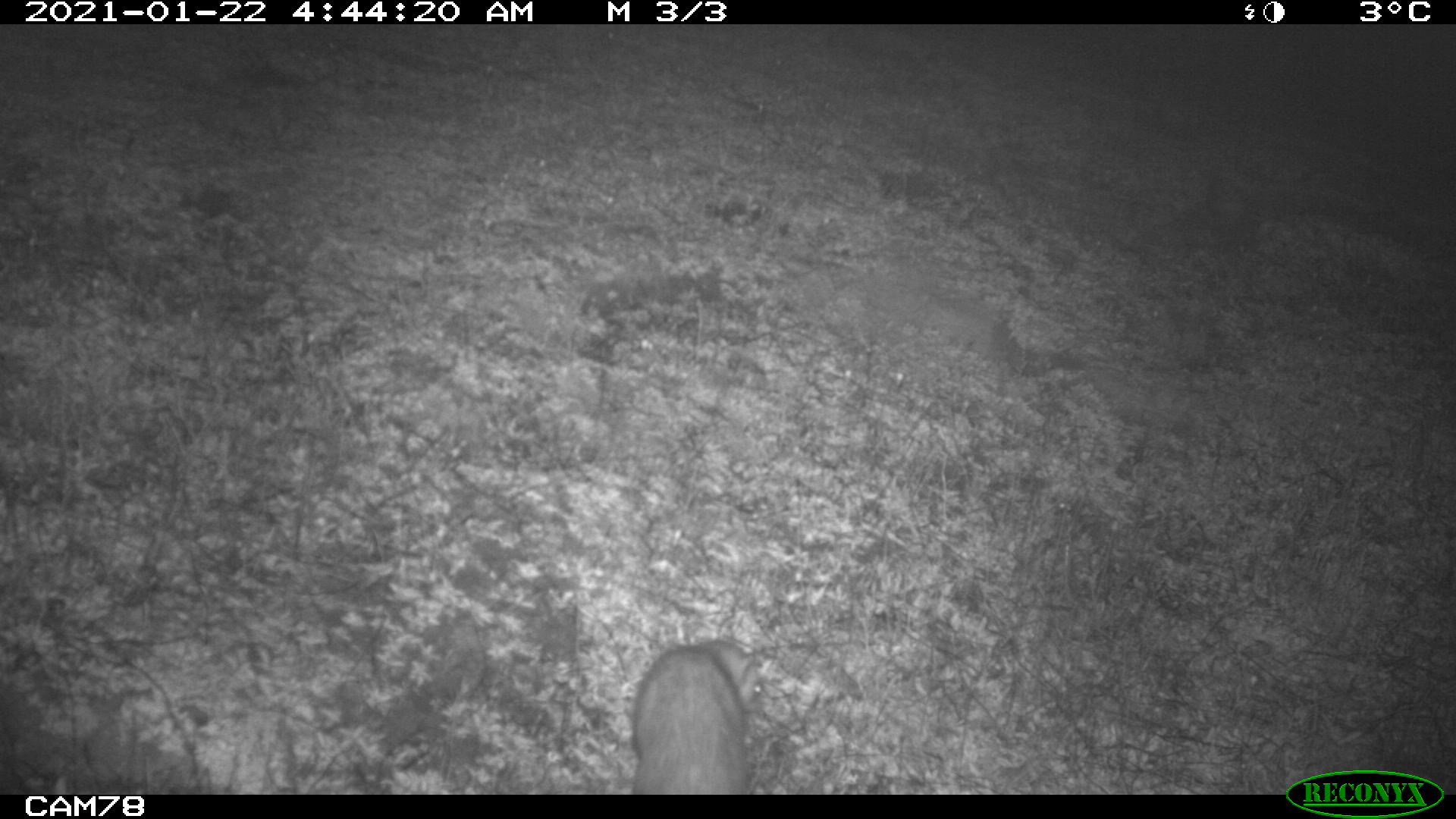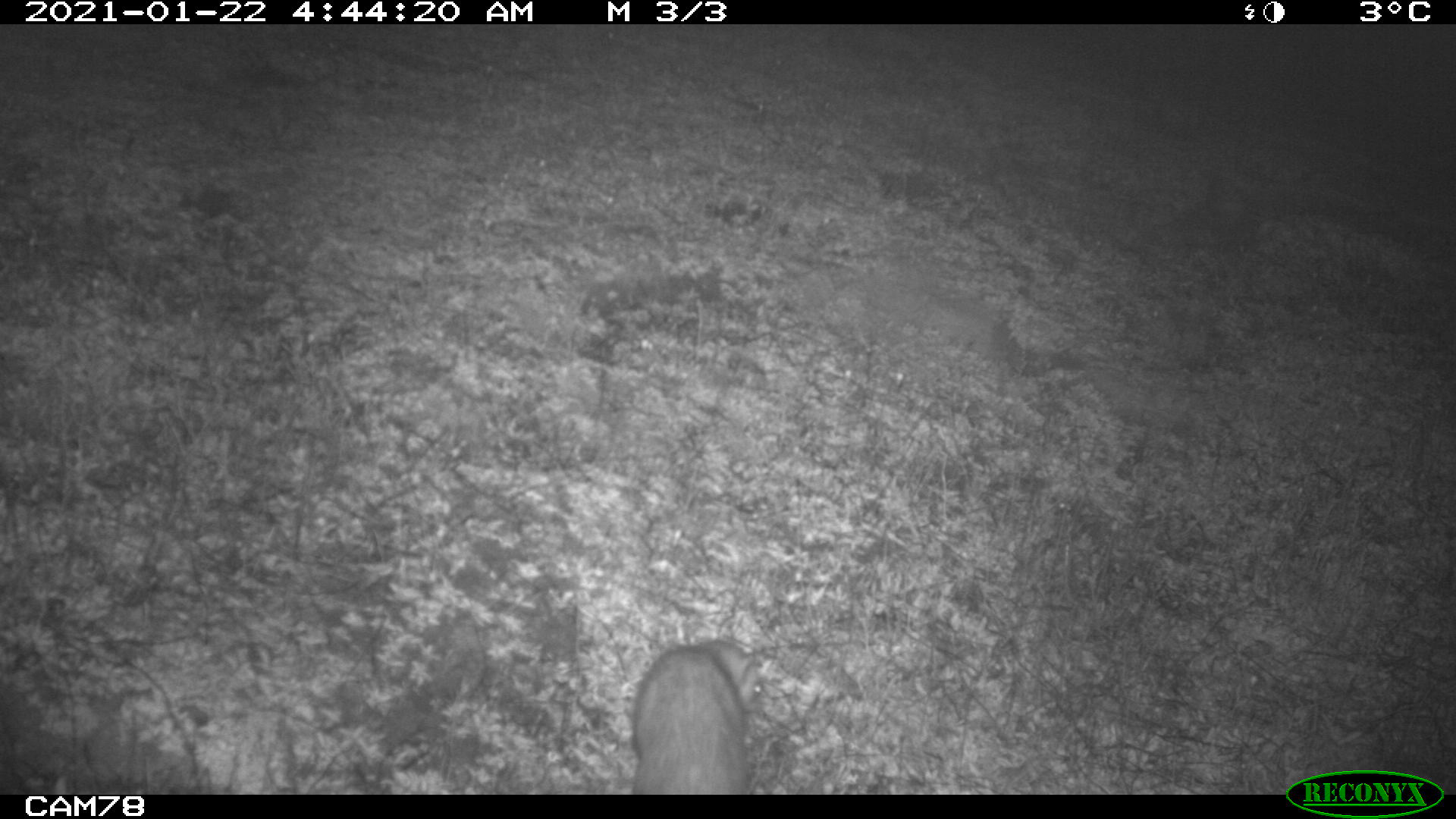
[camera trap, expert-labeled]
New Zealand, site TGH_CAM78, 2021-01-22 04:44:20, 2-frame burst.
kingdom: Animalia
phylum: Chordata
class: Mammalia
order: Carnivora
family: Mustelidae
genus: Mustela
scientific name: Mustela furo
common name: ferret